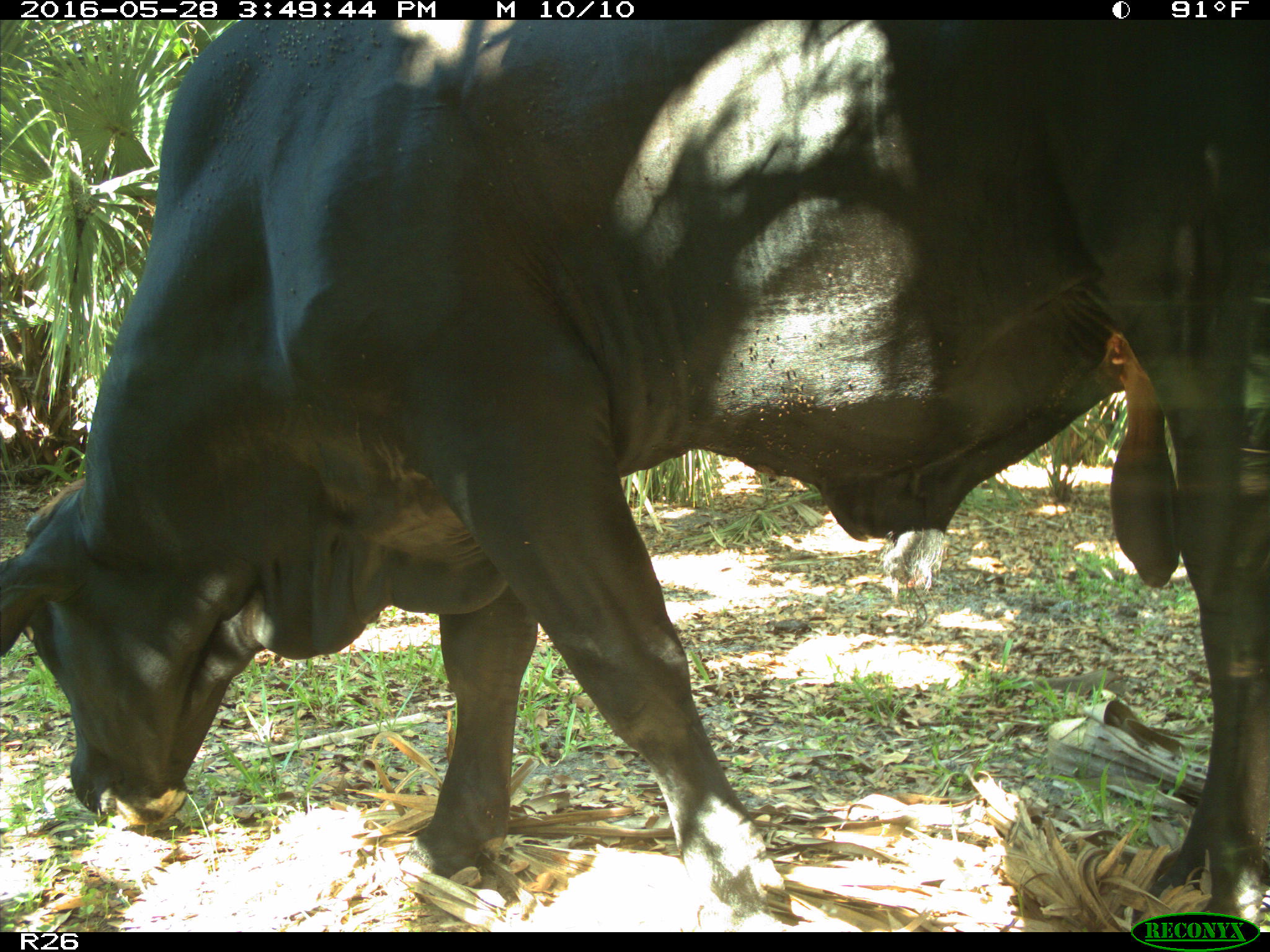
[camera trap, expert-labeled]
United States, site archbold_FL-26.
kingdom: Animalia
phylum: Chordata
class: Mammalia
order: Artiodactyla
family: Bovidae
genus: Bos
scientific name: Bos taurus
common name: domestic cow